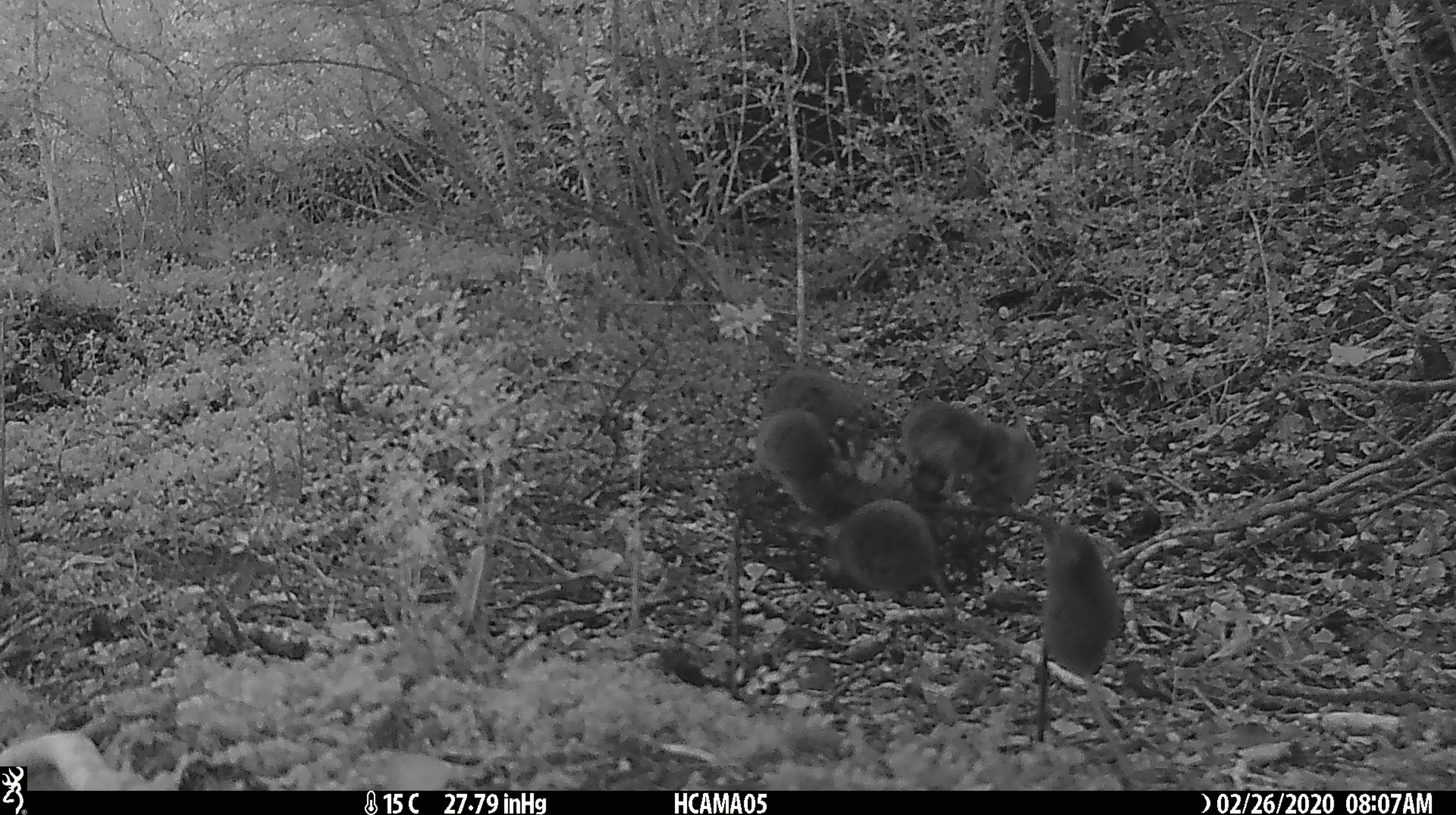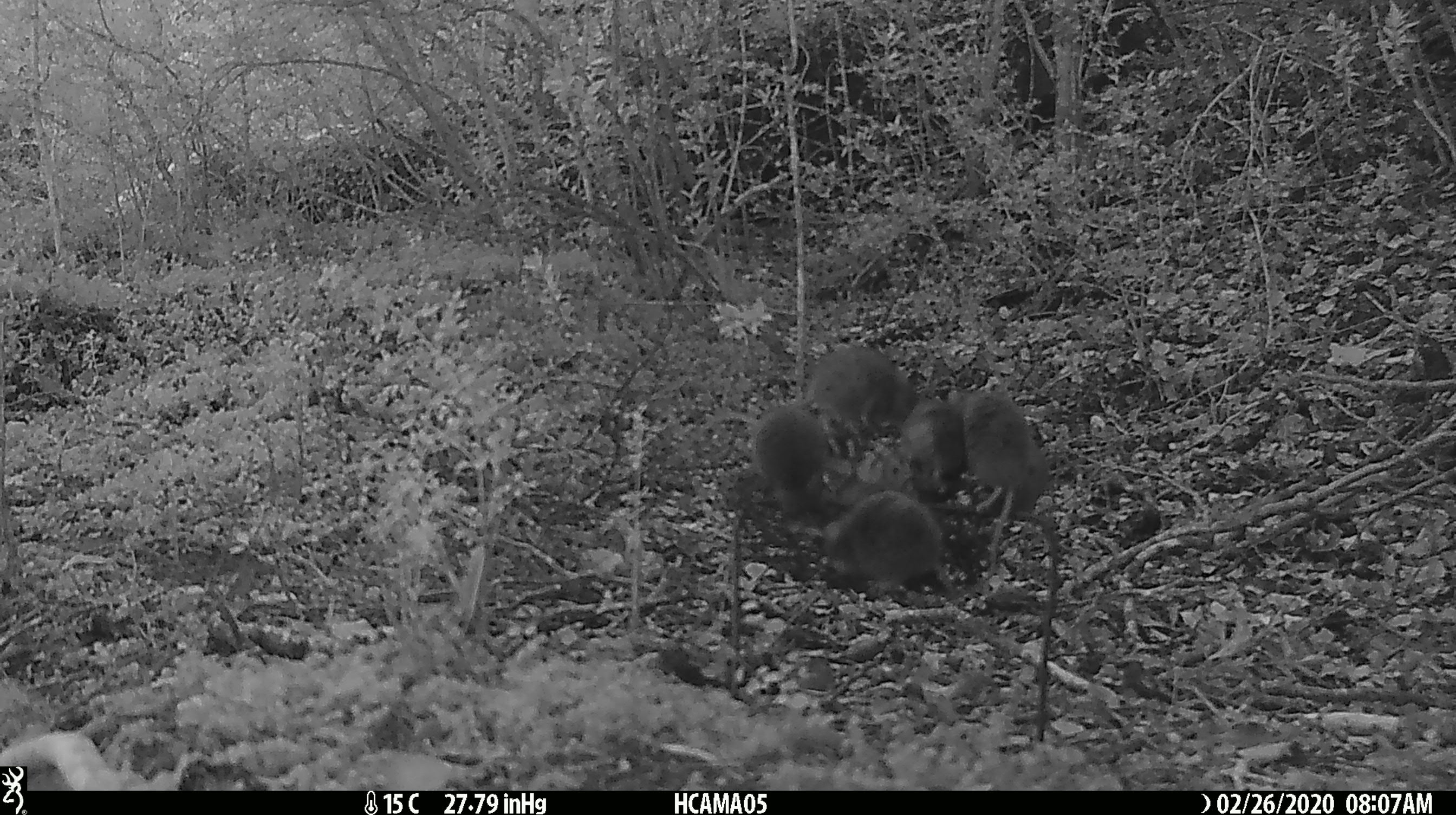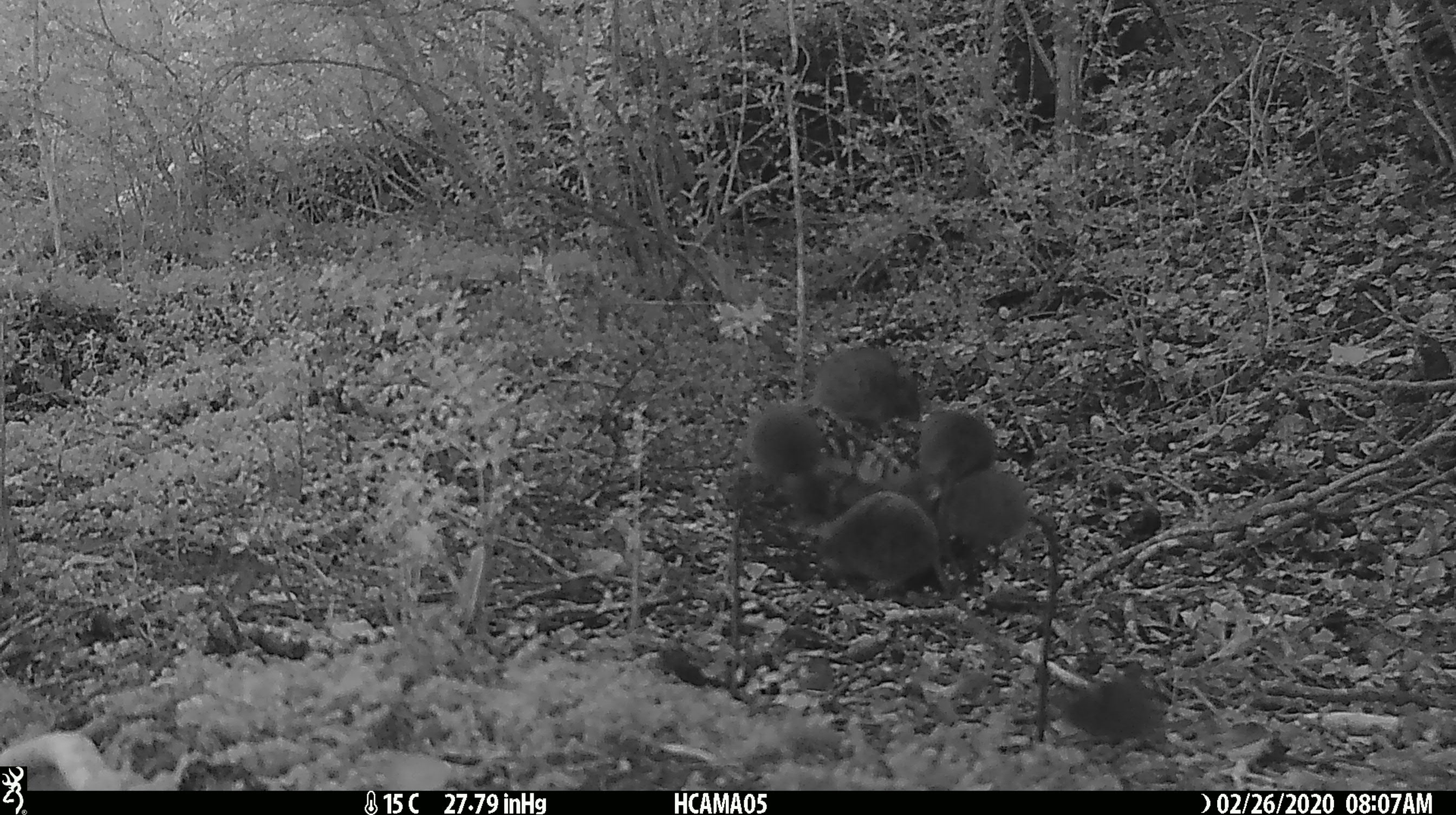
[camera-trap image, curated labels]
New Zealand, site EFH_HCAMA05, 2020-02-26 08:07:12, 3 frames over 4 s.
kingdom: Animalia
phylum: Chordata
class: Mammalia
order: Rodentia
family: Muridae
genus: Mus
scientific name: Mus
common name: mouse